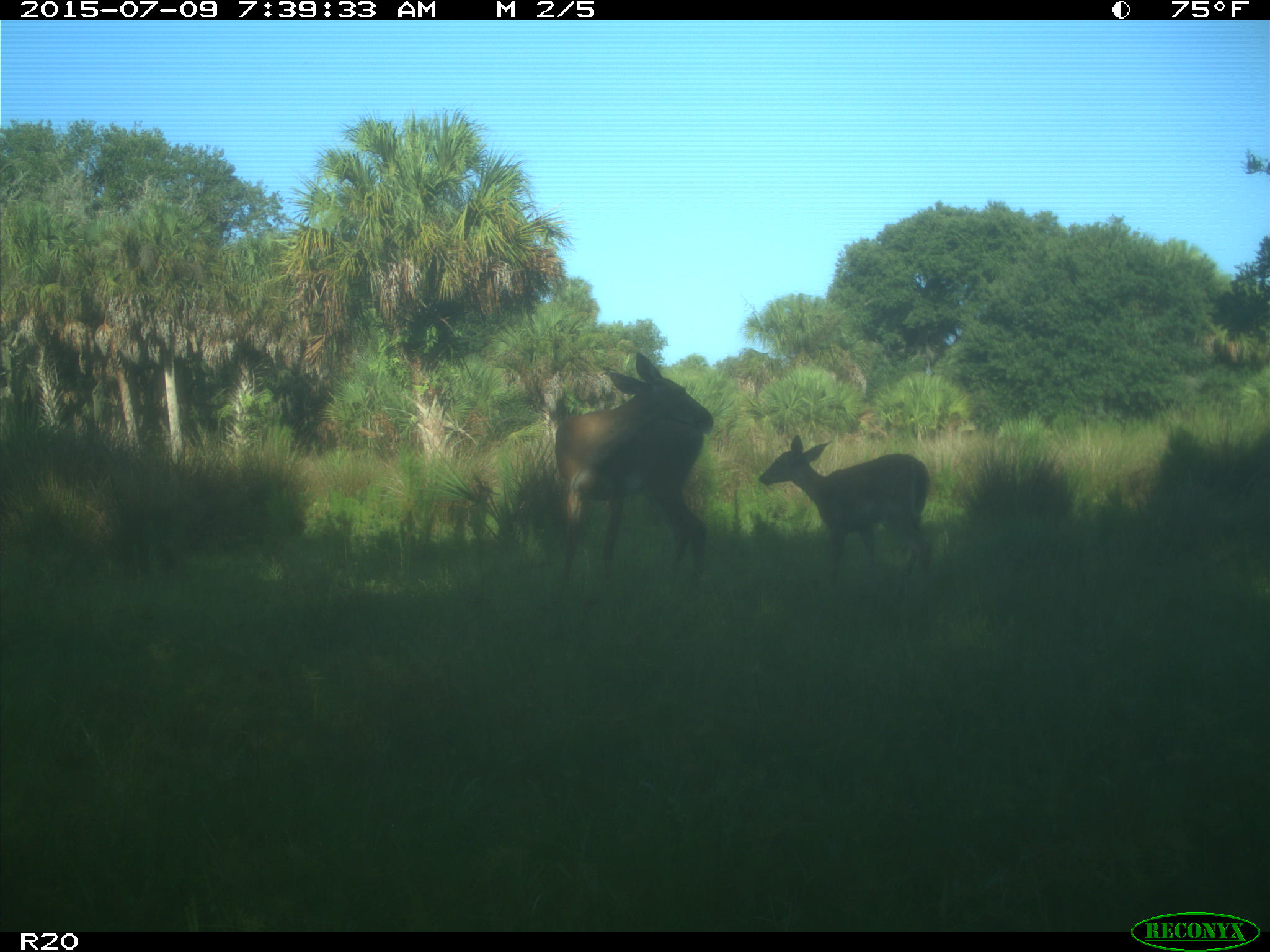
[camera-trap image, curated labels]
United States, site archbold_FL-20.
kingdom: Animalia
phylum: Chordata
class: Mammalia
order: Artiodactyla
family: Cervidae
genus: Odocoileus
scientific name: Odocoileus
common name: deer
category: unidentified deer